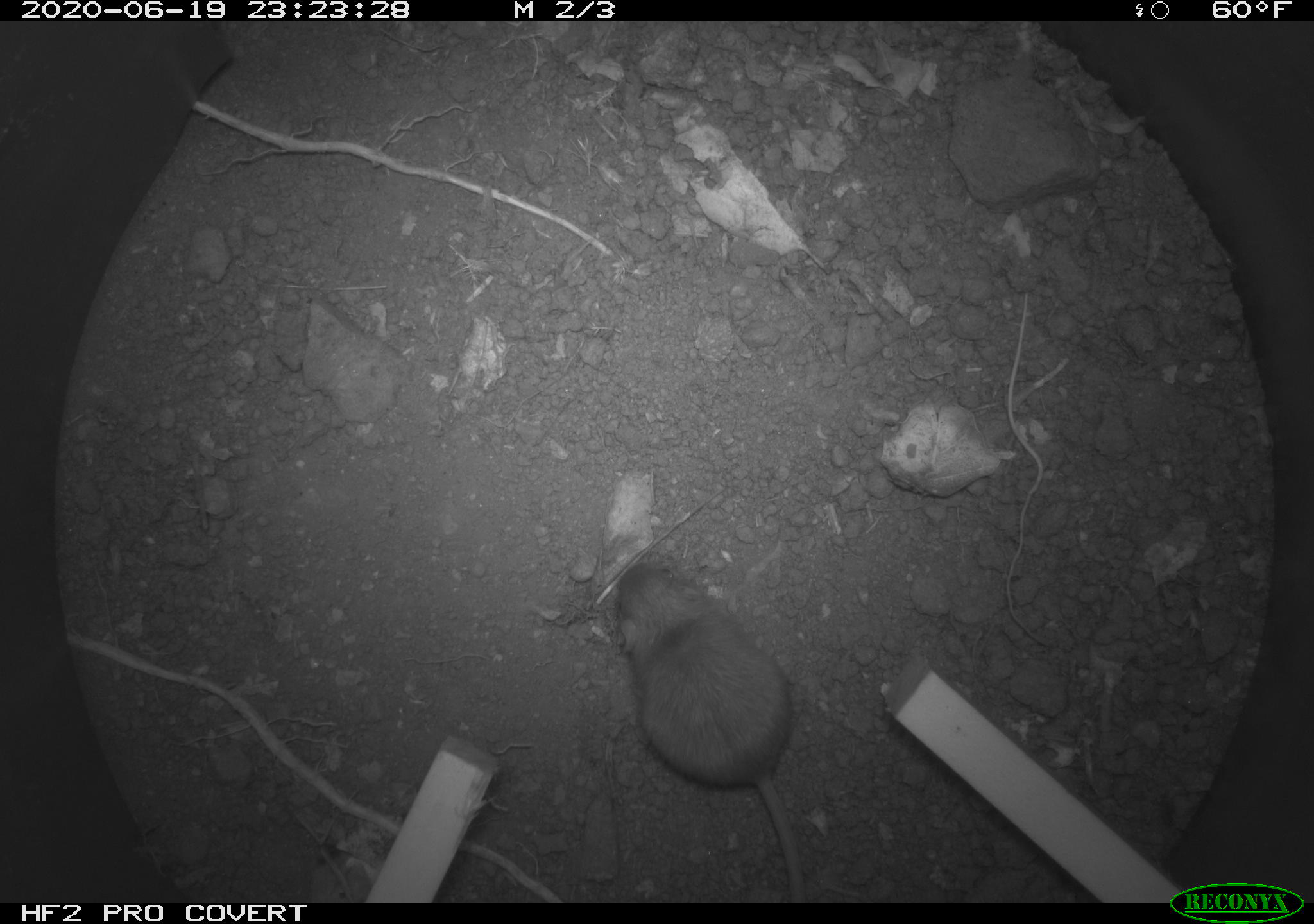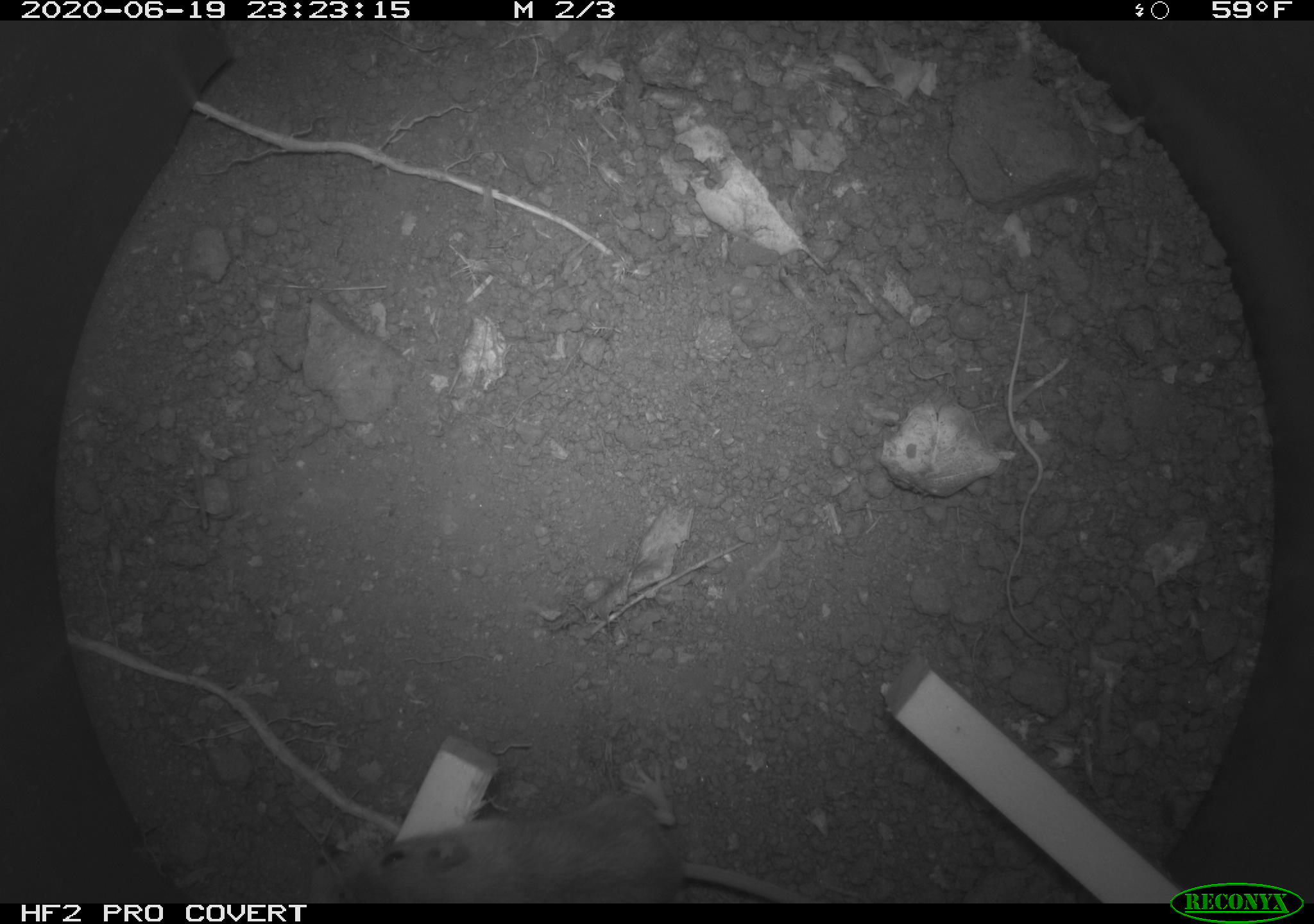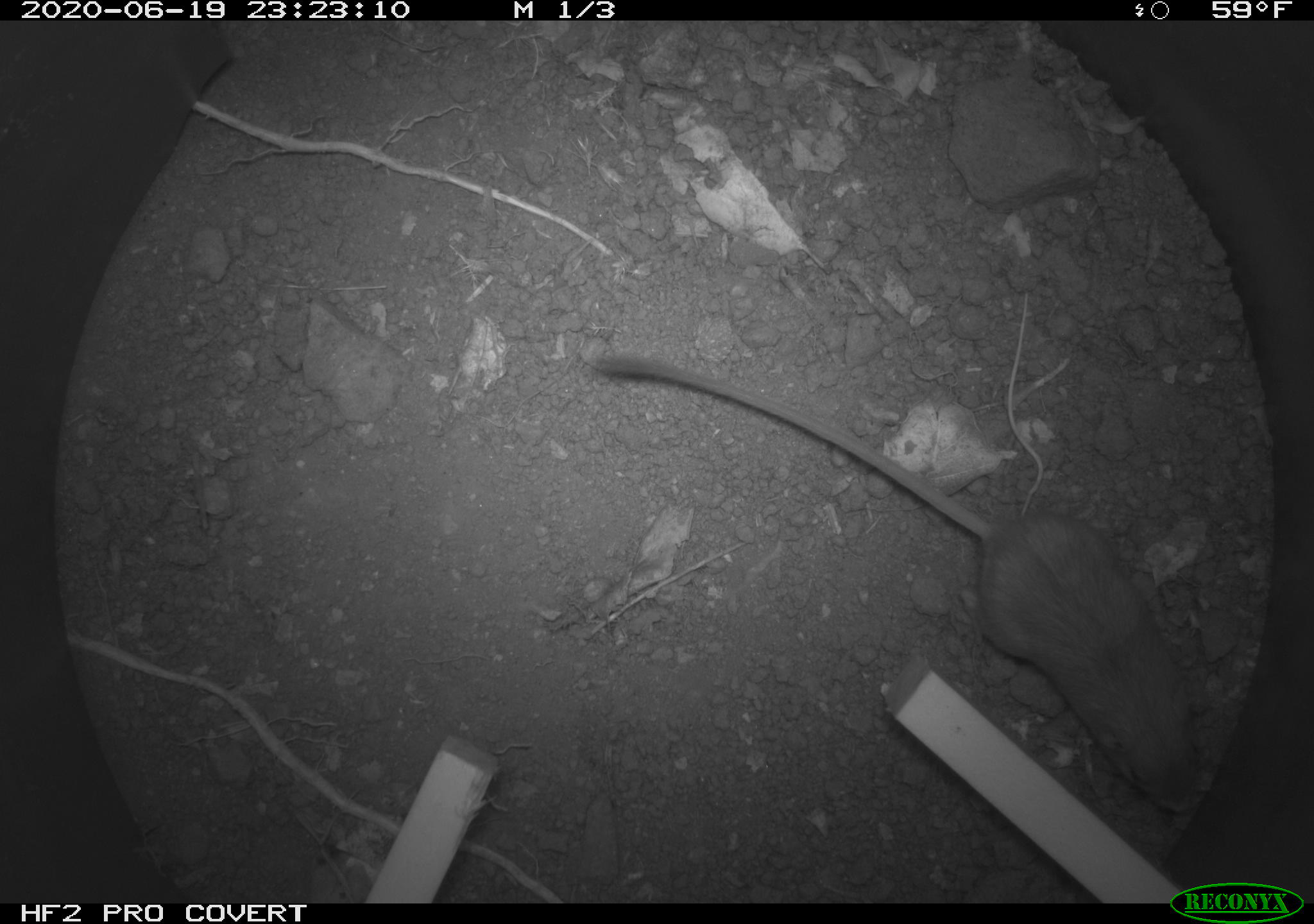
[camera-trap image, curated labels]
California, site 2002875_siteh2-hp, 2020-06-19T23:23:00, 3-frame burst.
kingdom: Animalia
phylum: Chordata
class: Mammalia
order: Rodentia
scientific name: Rodentia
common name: mouse species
Mouse species (Rodentia).